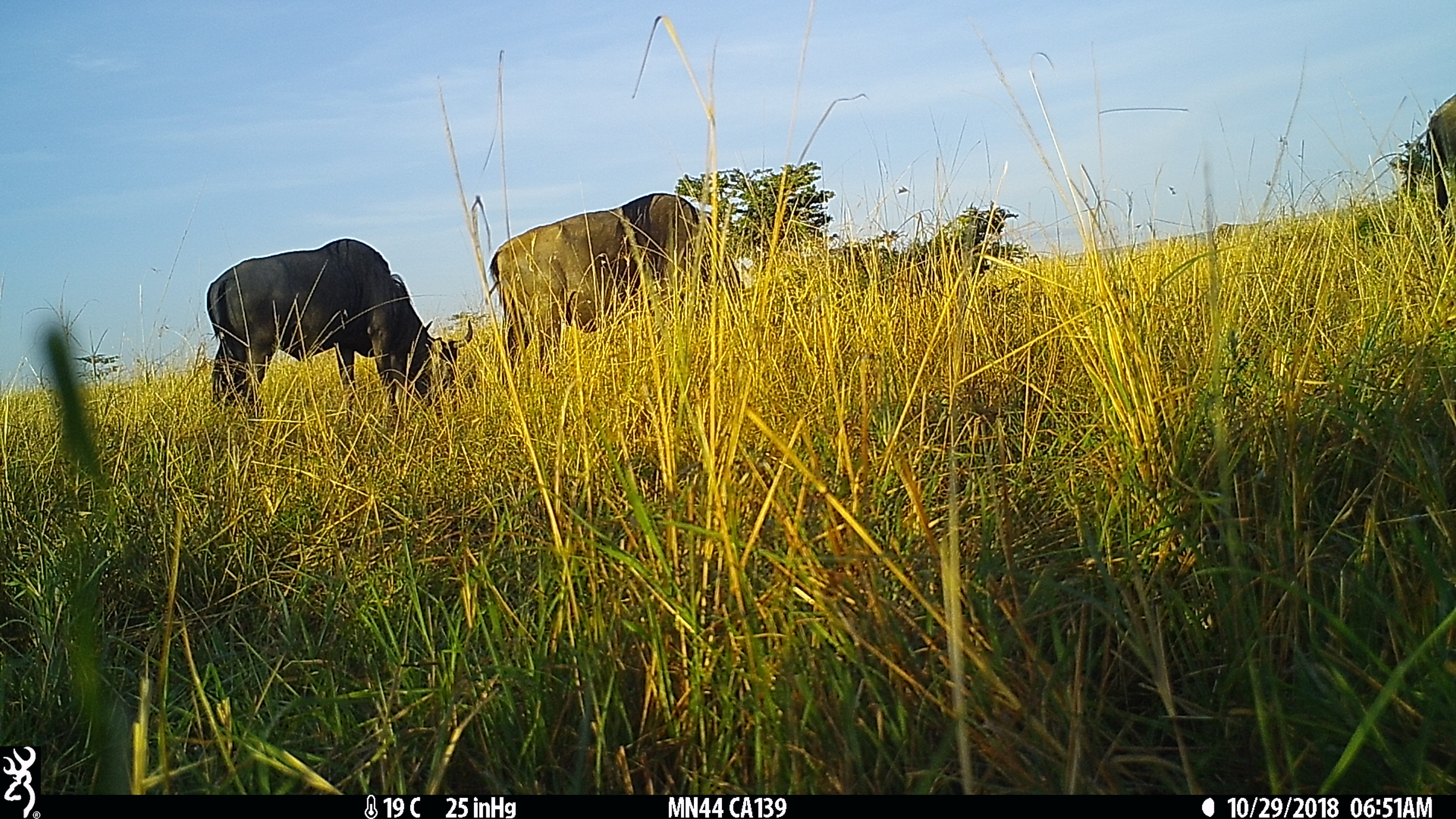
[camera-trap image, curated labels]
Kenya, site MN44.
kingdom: Animalia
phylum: Chordata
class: Mammalia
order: Artiodactyla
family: Bovidae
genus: Connochaetes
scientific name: Connochaetes taurinus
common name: blue wildebeest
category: wildebeest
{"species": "wildebeest (blue wildebeest) (Connochaetes taurinus)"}